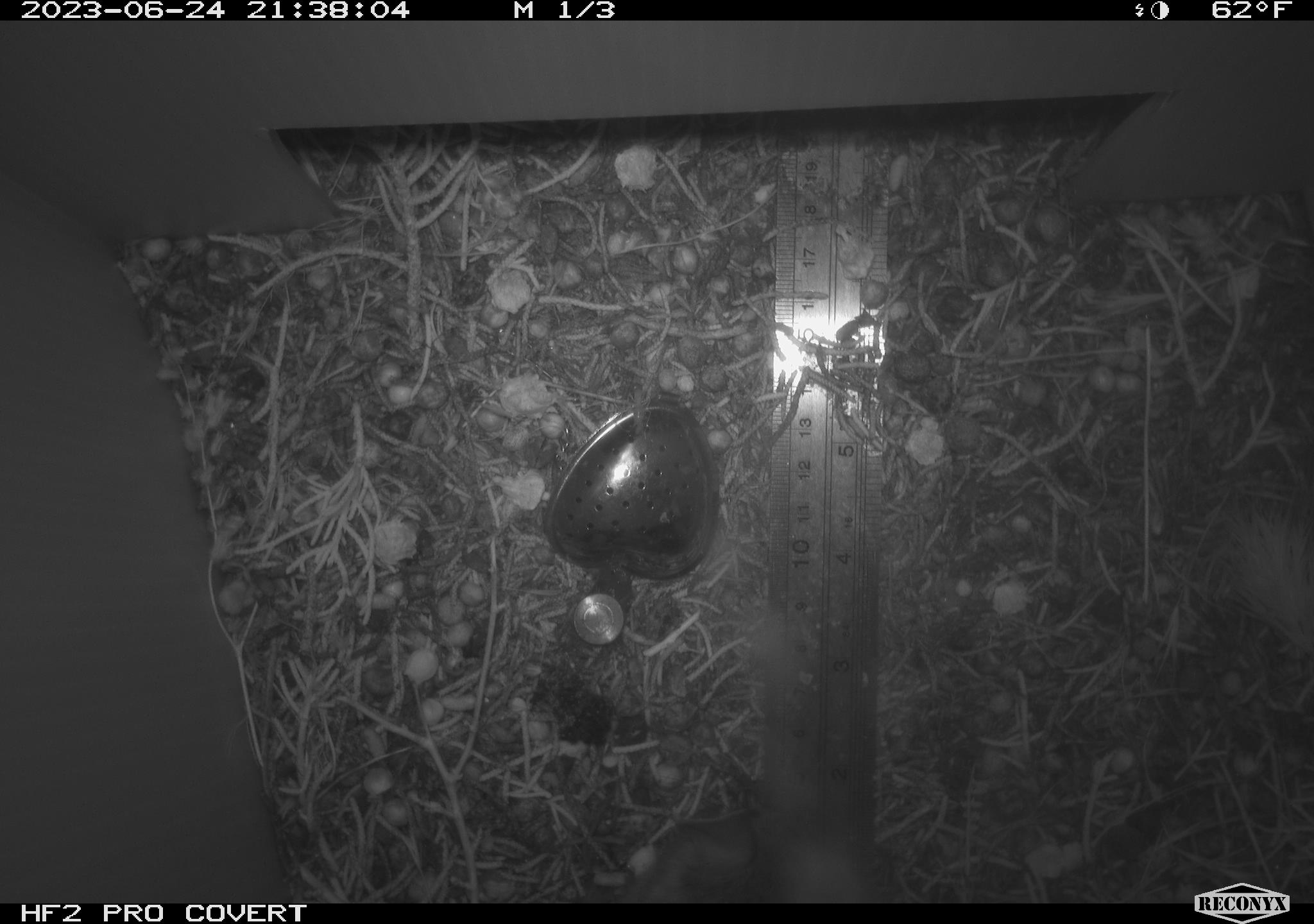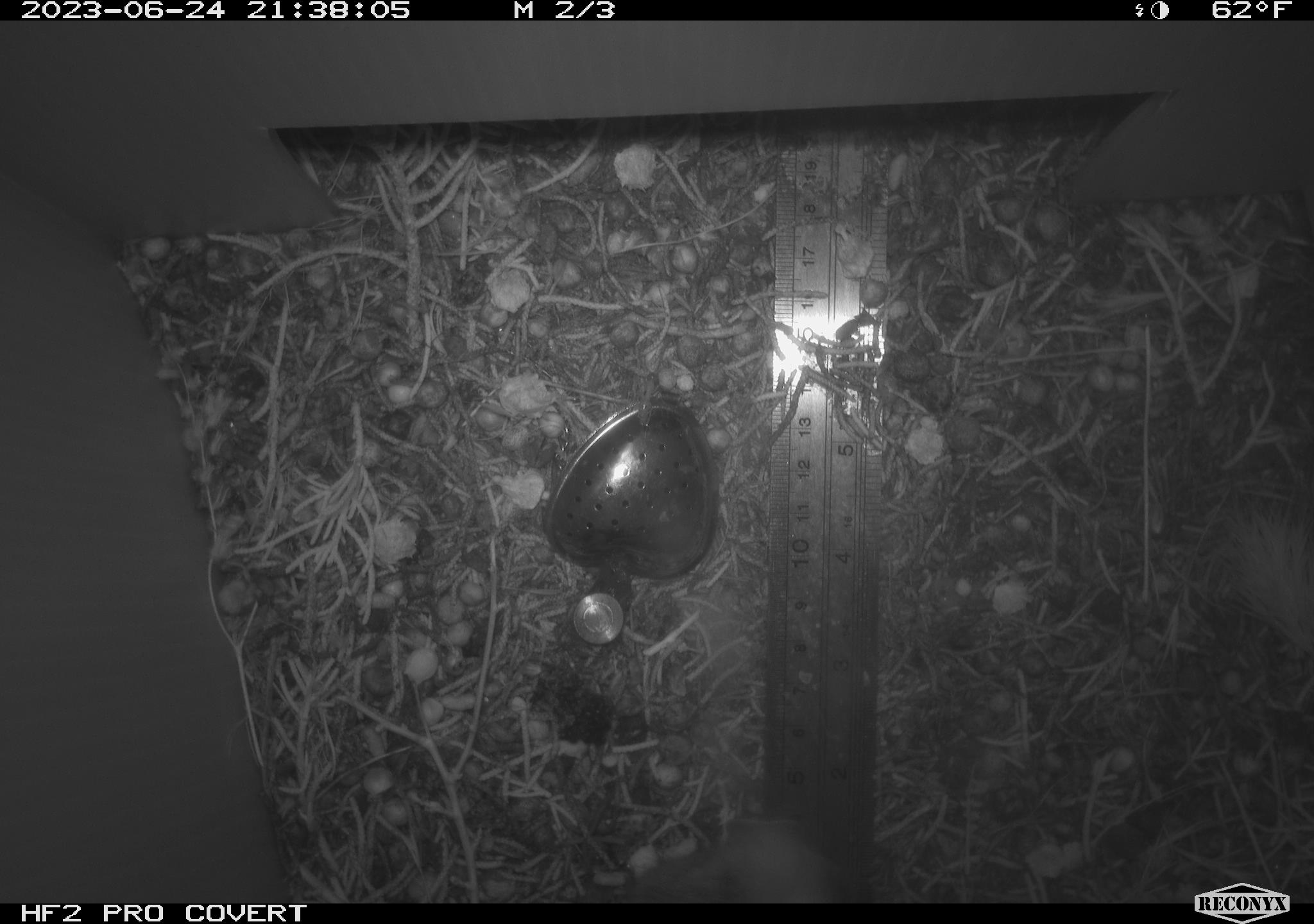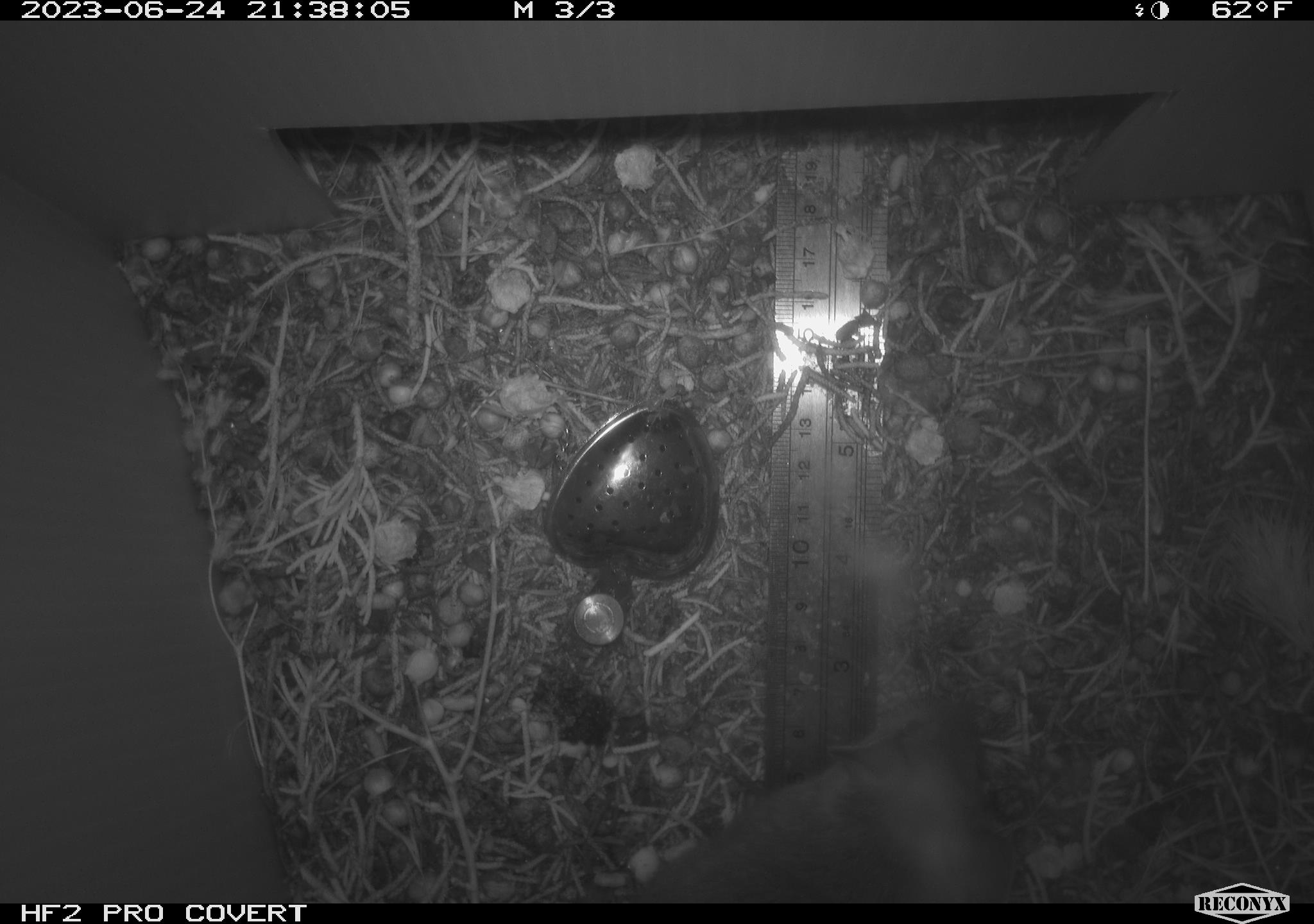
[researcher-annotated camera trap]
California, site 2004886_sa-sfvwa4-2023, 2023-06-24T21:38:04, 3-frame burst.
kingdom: Animalia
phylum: Chordata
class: Mammalia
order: Rodentia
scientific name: Rodentia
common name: mouse species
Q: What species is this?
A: Mouse species (Rodentia).